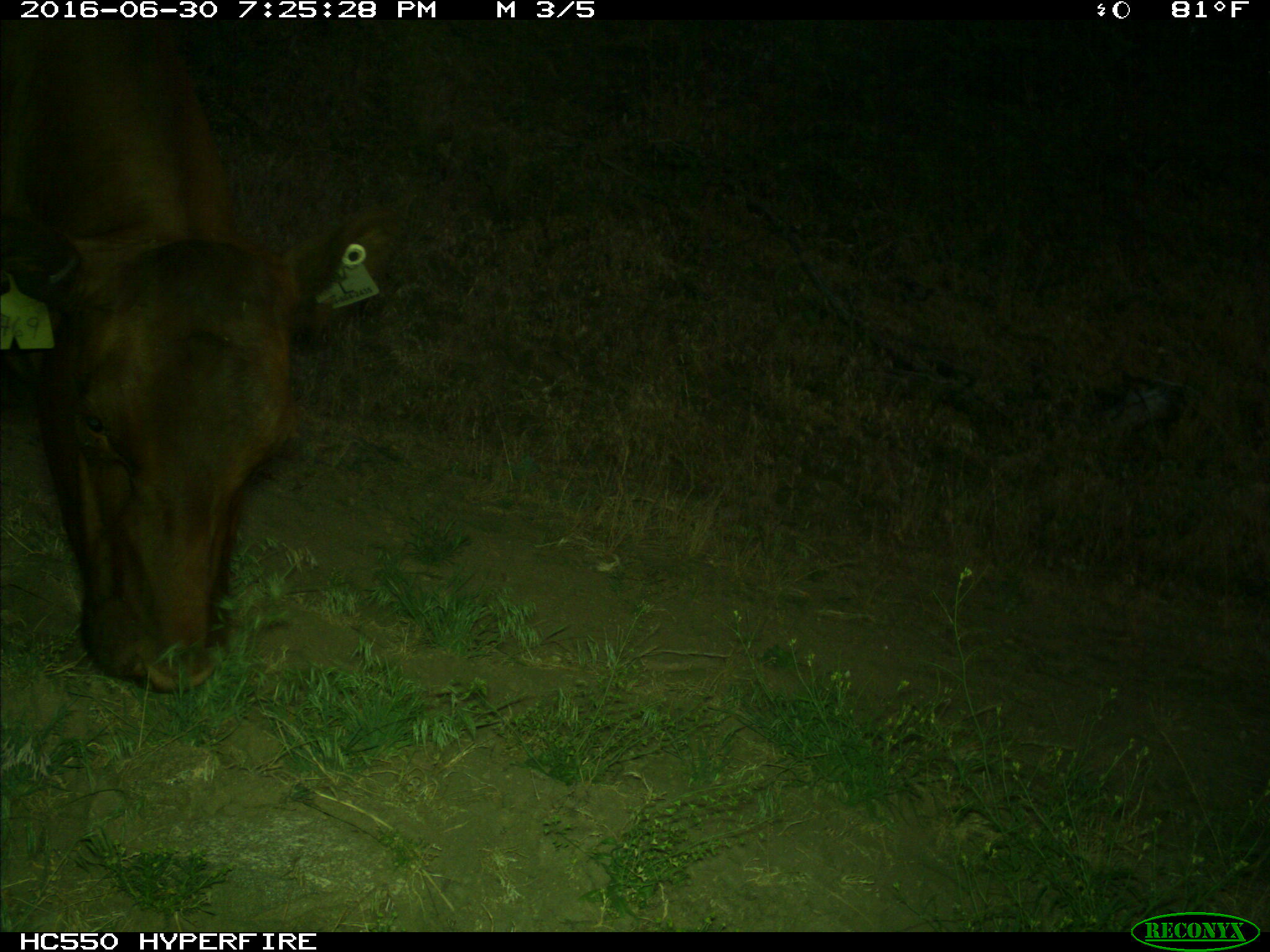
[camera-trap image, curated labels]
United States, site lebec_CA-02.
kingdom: Animalia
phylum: Chordata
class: Mammalia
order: Artiodactyla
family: Bovidae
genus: Bos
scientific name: Bos taurus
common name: domestic cow